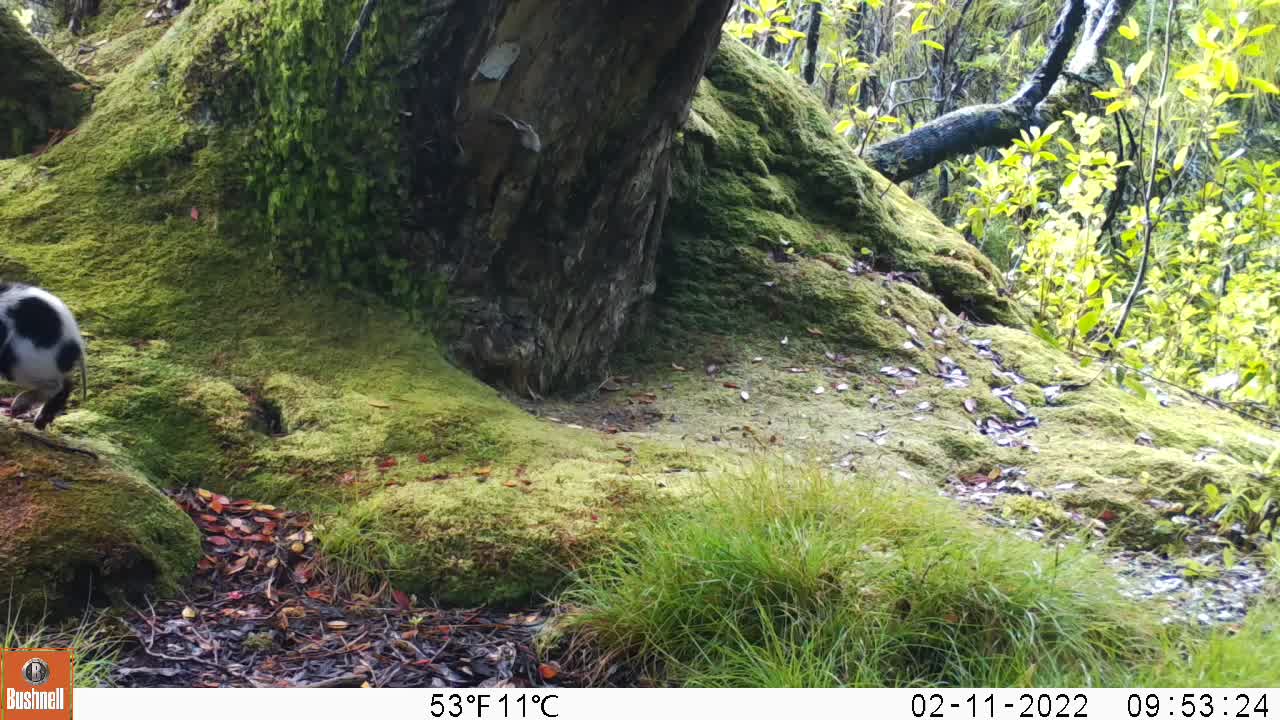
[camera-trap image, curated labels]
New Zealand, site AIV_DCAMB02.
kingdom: Animalia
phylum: Chordata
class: Mammalia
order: Artiodactyla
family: Suidae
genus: Sus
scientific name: Sus scrofa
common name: pig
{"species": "pig (Sus scrofa)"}